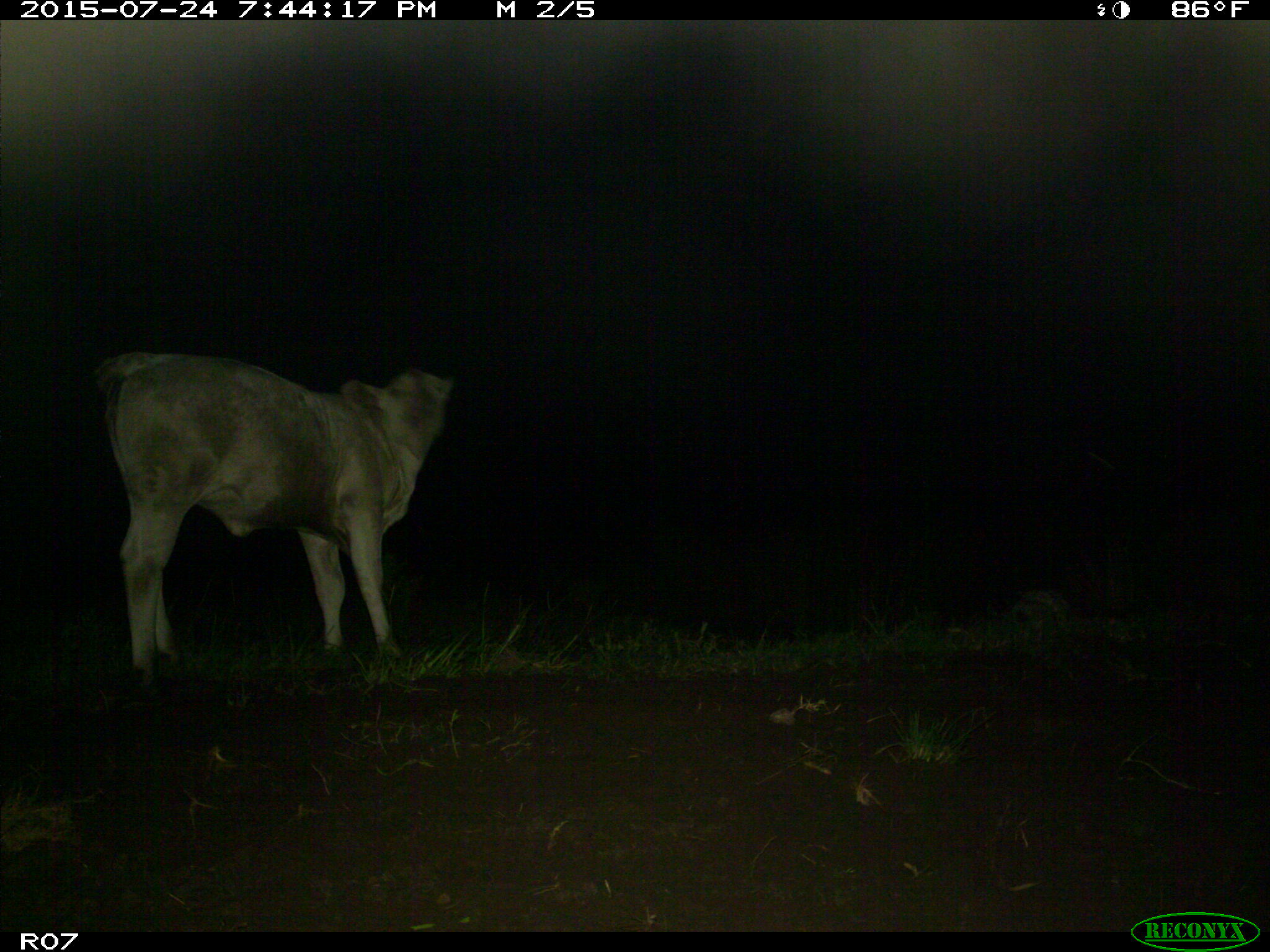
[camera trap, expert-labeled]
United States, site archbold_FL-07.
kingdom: Animalia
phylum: Chordata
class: Mammalia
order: Artiodactyla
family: Bovidae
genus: Bos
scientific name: Bos taurus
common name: domestic cow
Bos taurus (domestic cow).